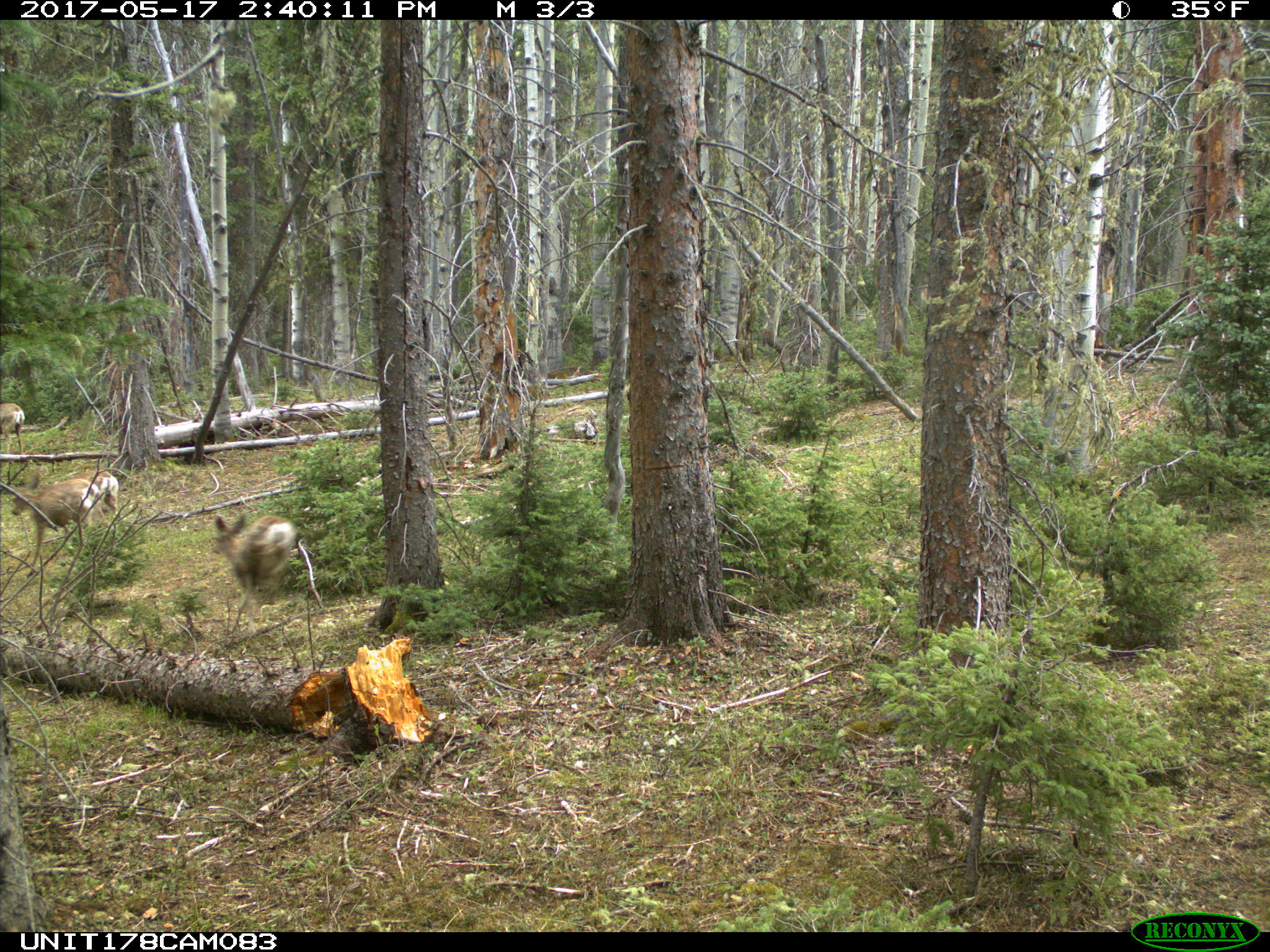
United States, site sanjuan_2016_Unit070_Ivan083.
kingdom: Animalia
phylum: Chordata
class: Mammalia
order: Artiodactyla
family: Cervidae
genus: Odocoileus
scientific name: Odocoileus hemionus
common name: mule deer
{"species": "Odocoileus hemionus (mule deer)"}